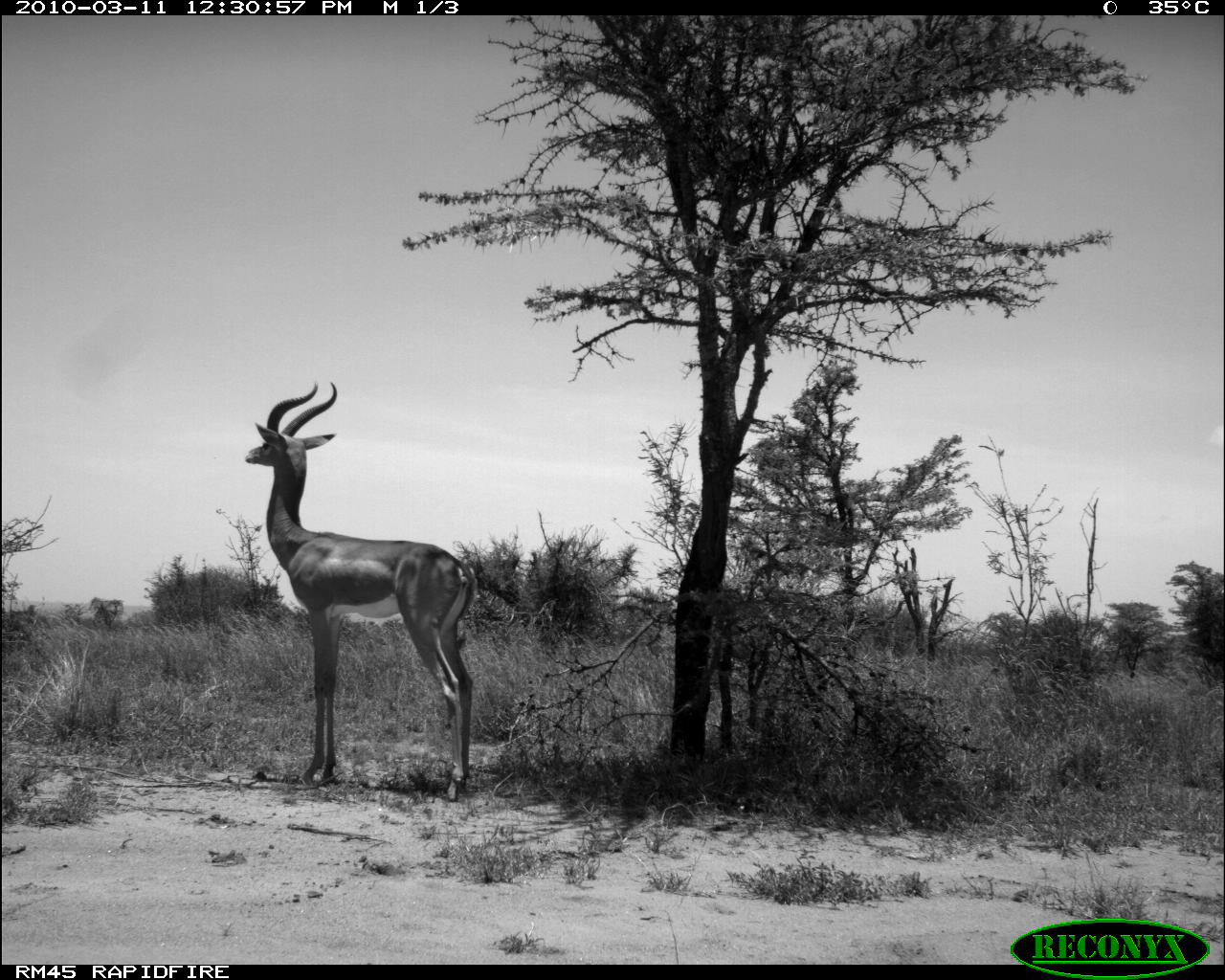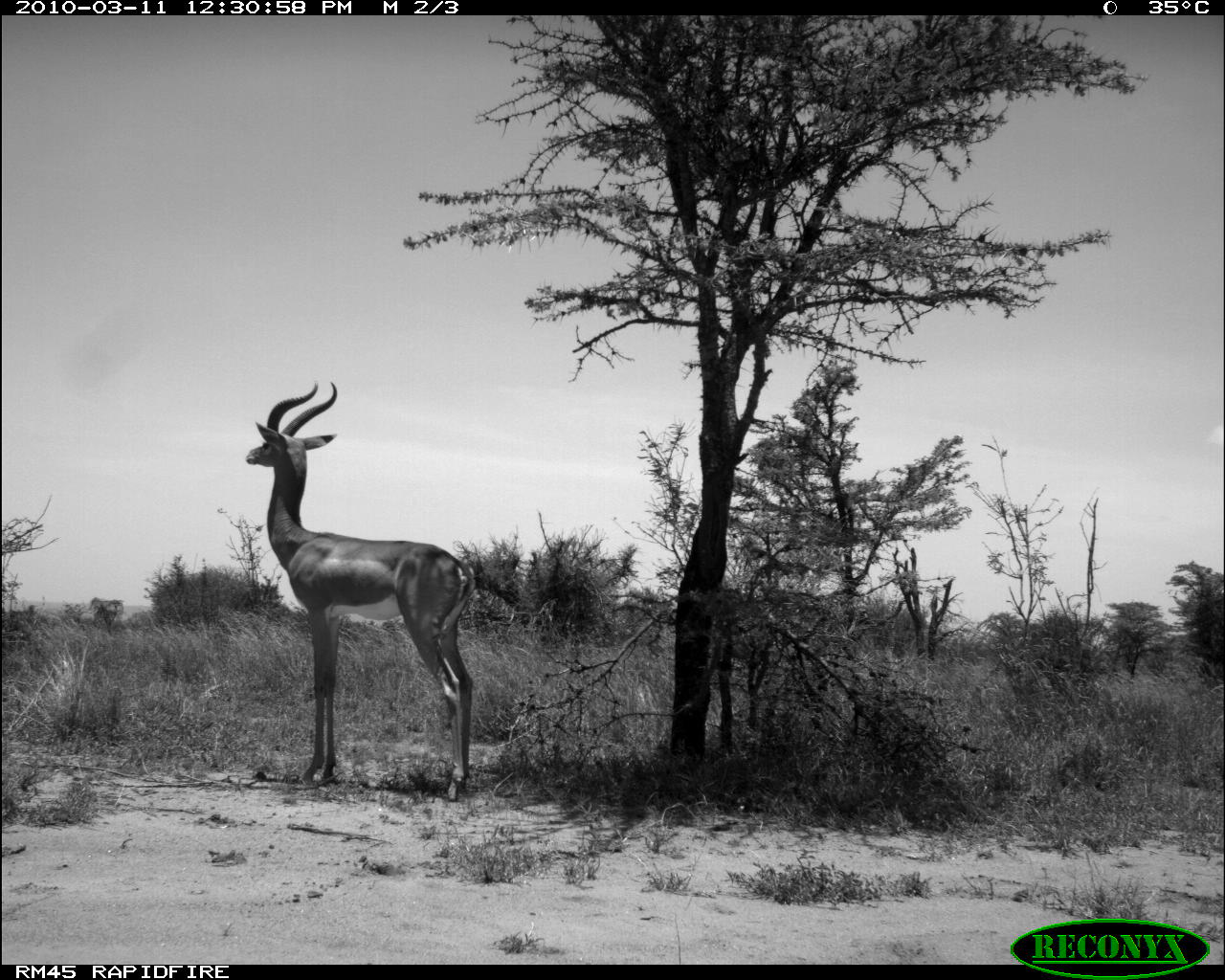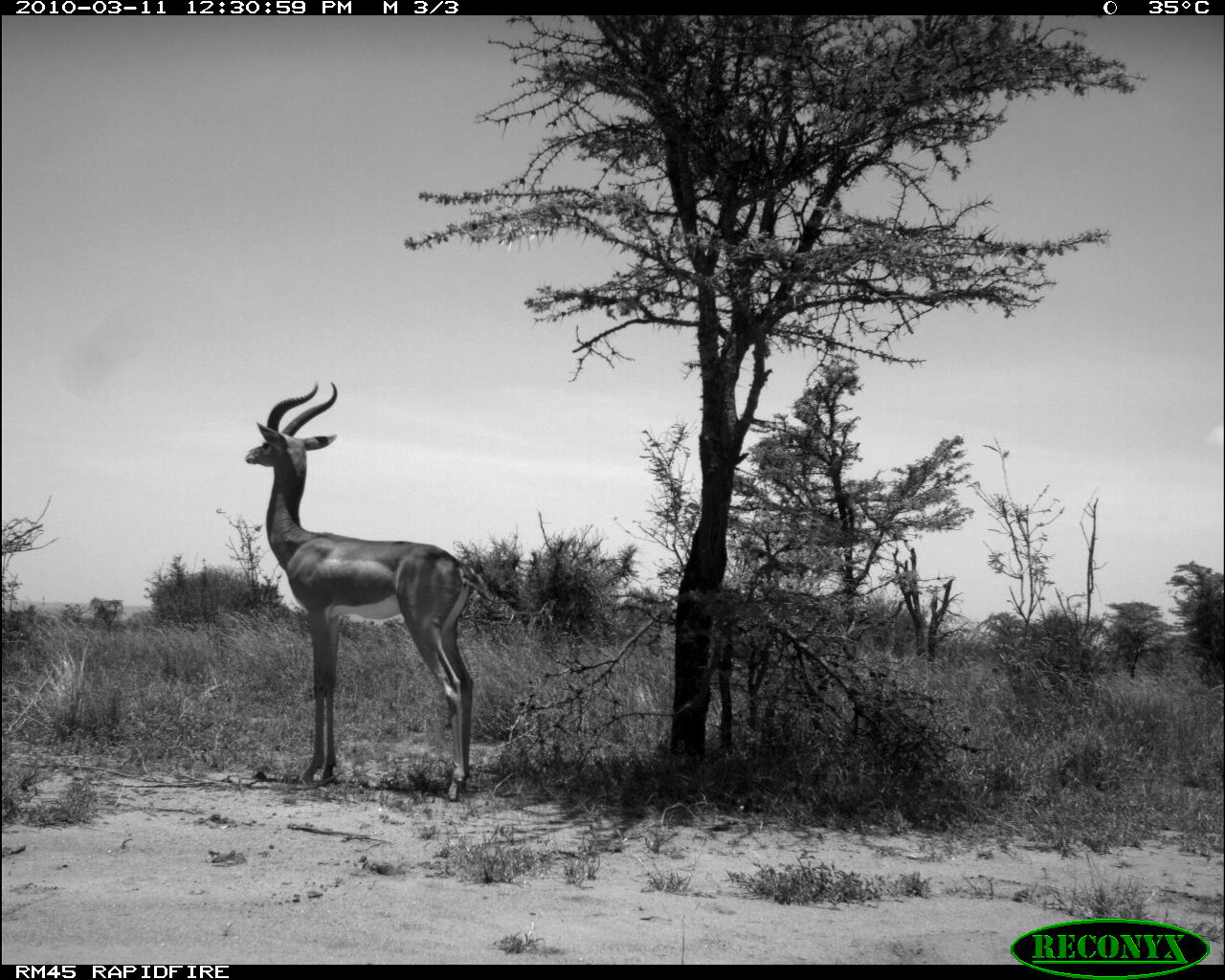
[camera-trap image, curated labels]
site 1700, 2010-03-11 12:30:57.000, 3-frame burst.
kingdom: Animalia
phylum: Chordata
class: Mammalia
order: Artiodactyla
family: Bovidae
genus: Litocranius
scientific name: Litocranius walleri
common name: gerenuk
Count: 1.